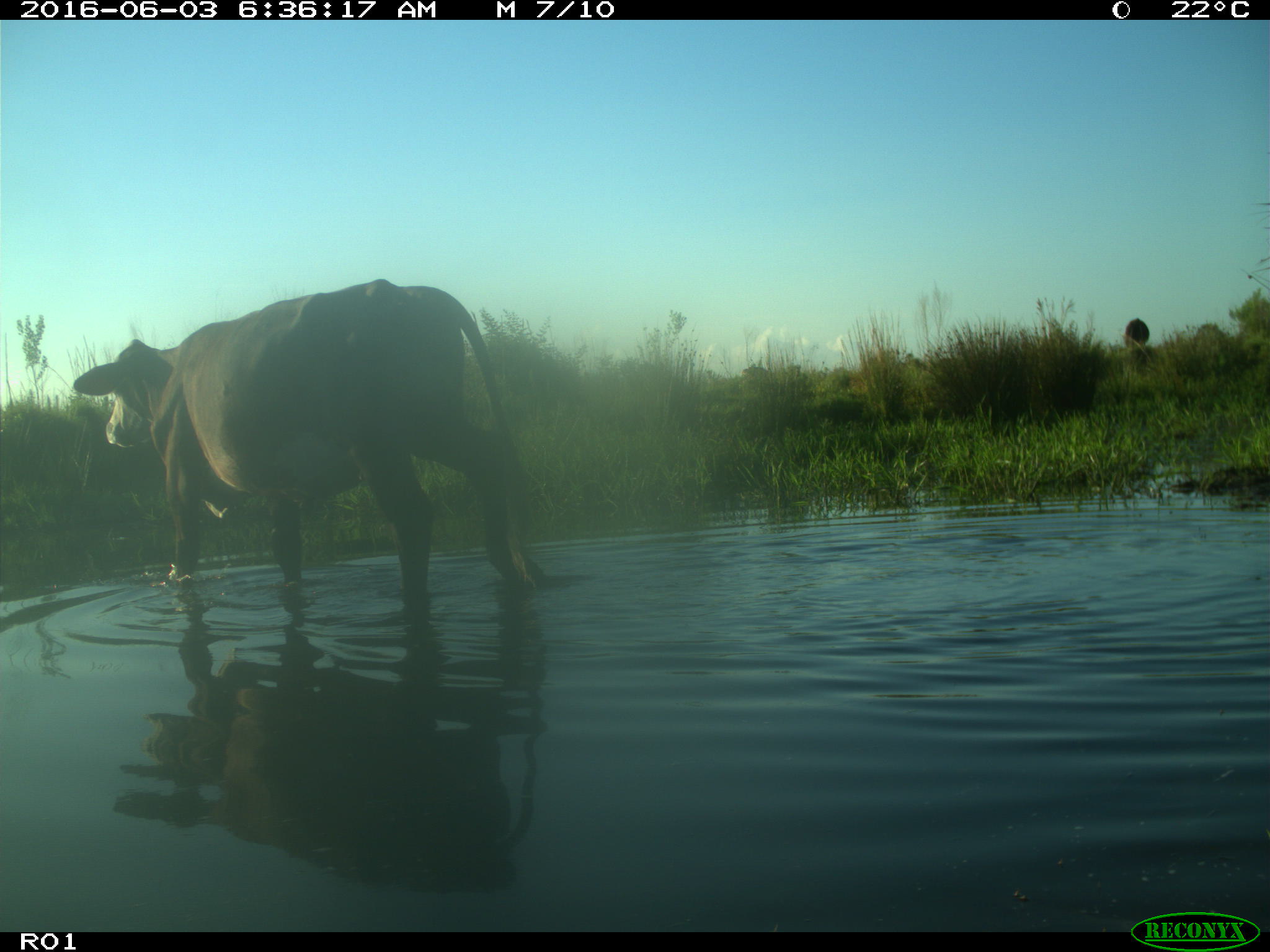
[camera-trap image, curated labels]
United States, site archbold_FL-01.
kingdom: Animalia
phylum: Chordata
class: Mammalia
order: Artiodactyla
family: Bovidae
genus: Bos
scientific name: Bos taurus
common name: domestic cow